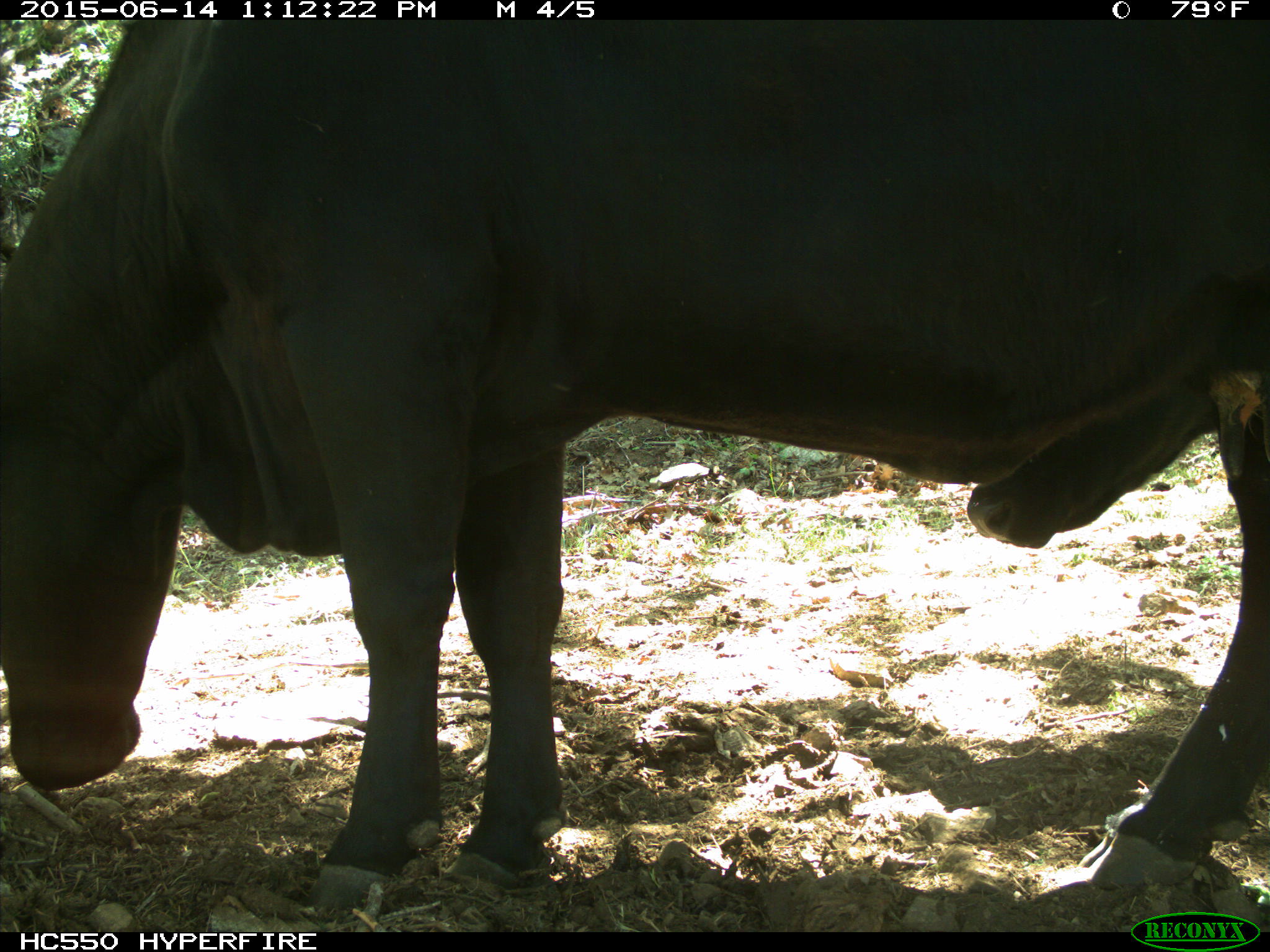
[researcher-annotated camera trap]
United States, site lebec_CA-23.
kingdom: Animalia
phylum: Chordata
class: Mammalia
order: Artiodactyla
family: Bovidae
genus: Bos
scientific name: Bos taurus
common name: domestic cow